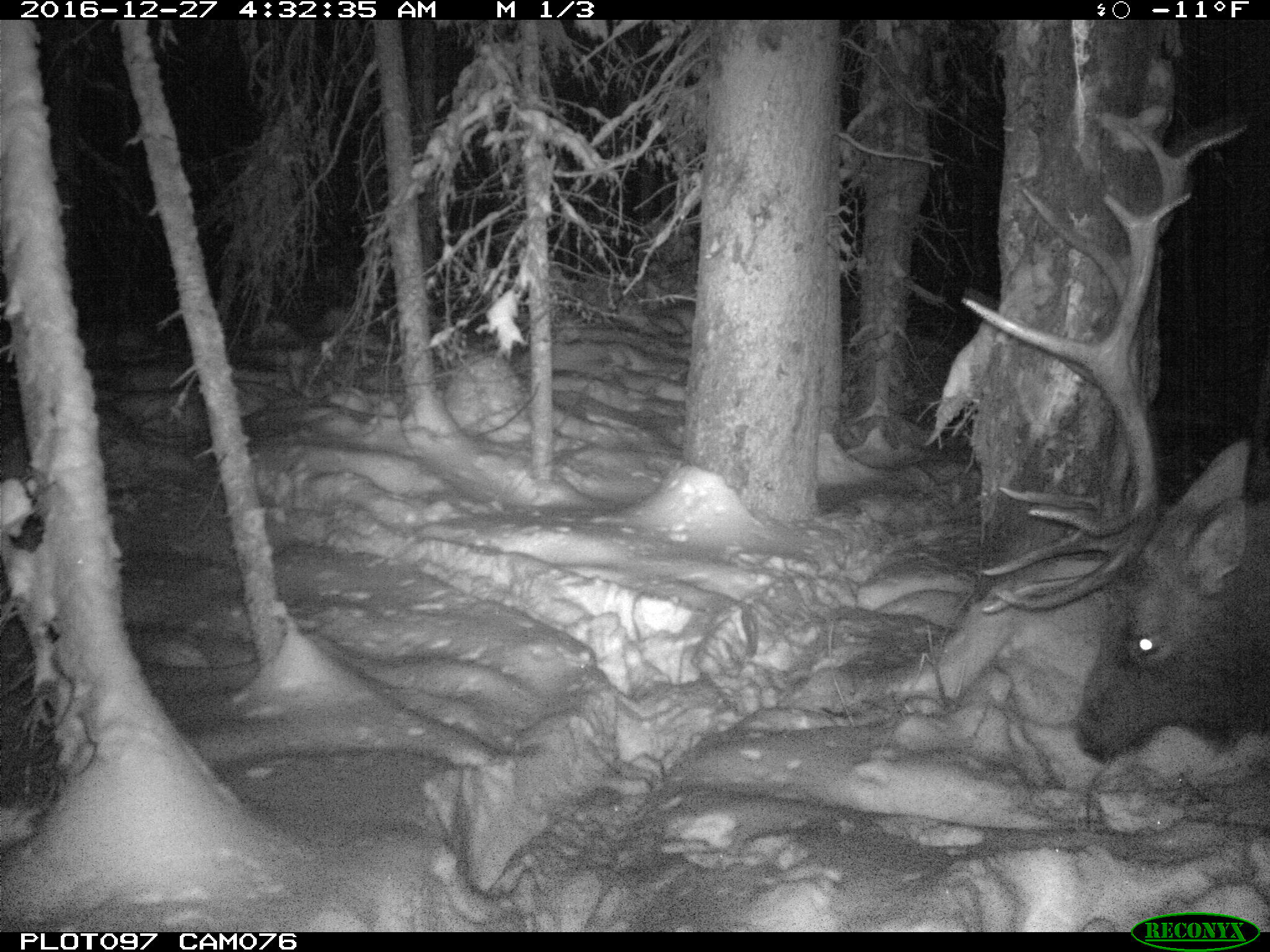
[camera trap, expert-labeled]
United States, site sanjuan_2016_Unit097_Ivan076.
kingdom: Animalia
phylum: Chordata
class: Mammalia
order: Artiodactyla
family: Cervidae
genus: Cervus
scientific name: Cervus elaphus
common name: red deer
Cervus elaphus (red deer).